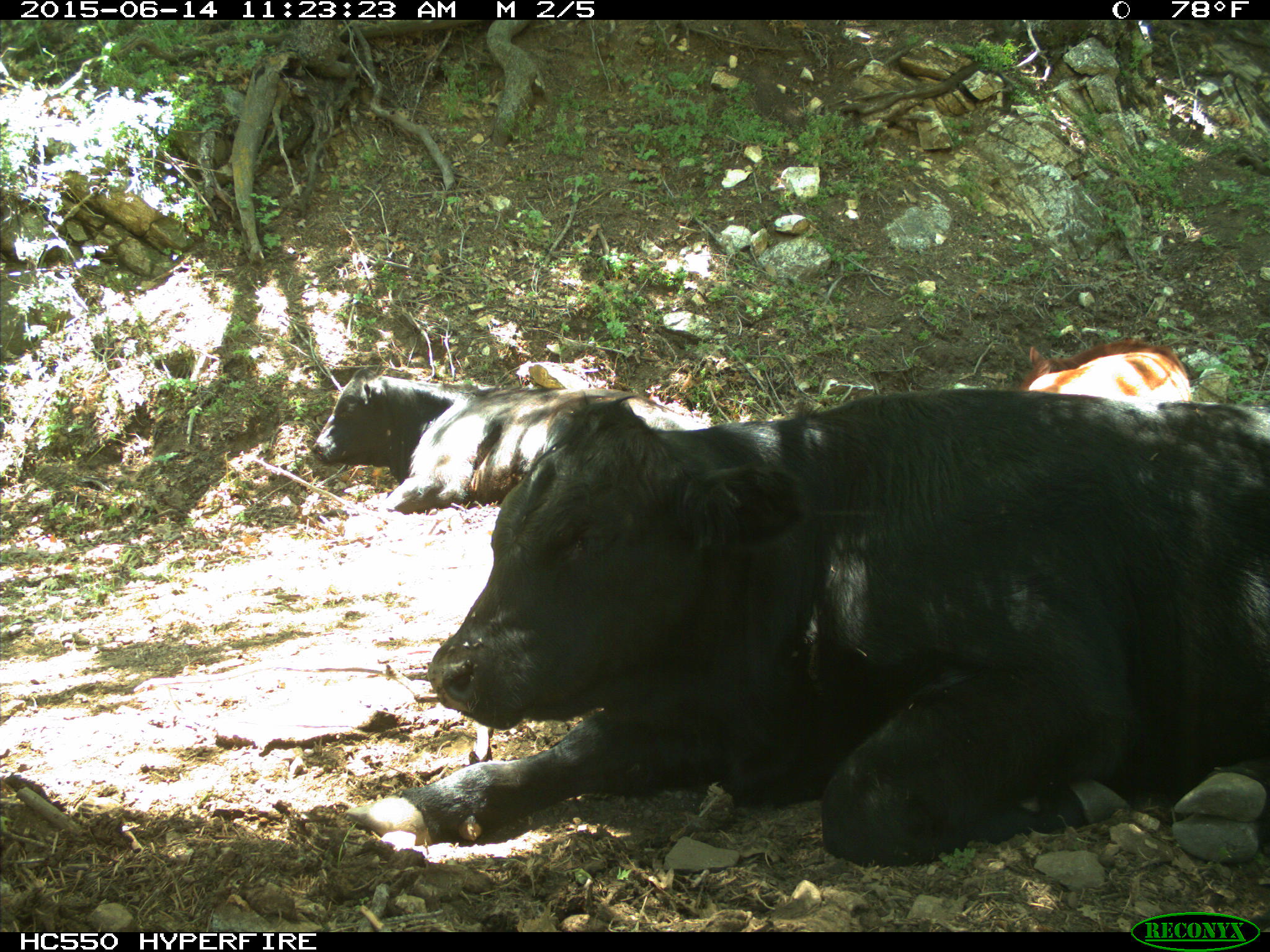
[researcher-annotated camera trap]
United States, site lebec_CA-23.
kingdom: Animalia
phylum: Chordata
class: Mammalia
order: Artiodactyla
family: Bovidae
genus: Bos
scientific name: Bos taurus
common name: domestic cow